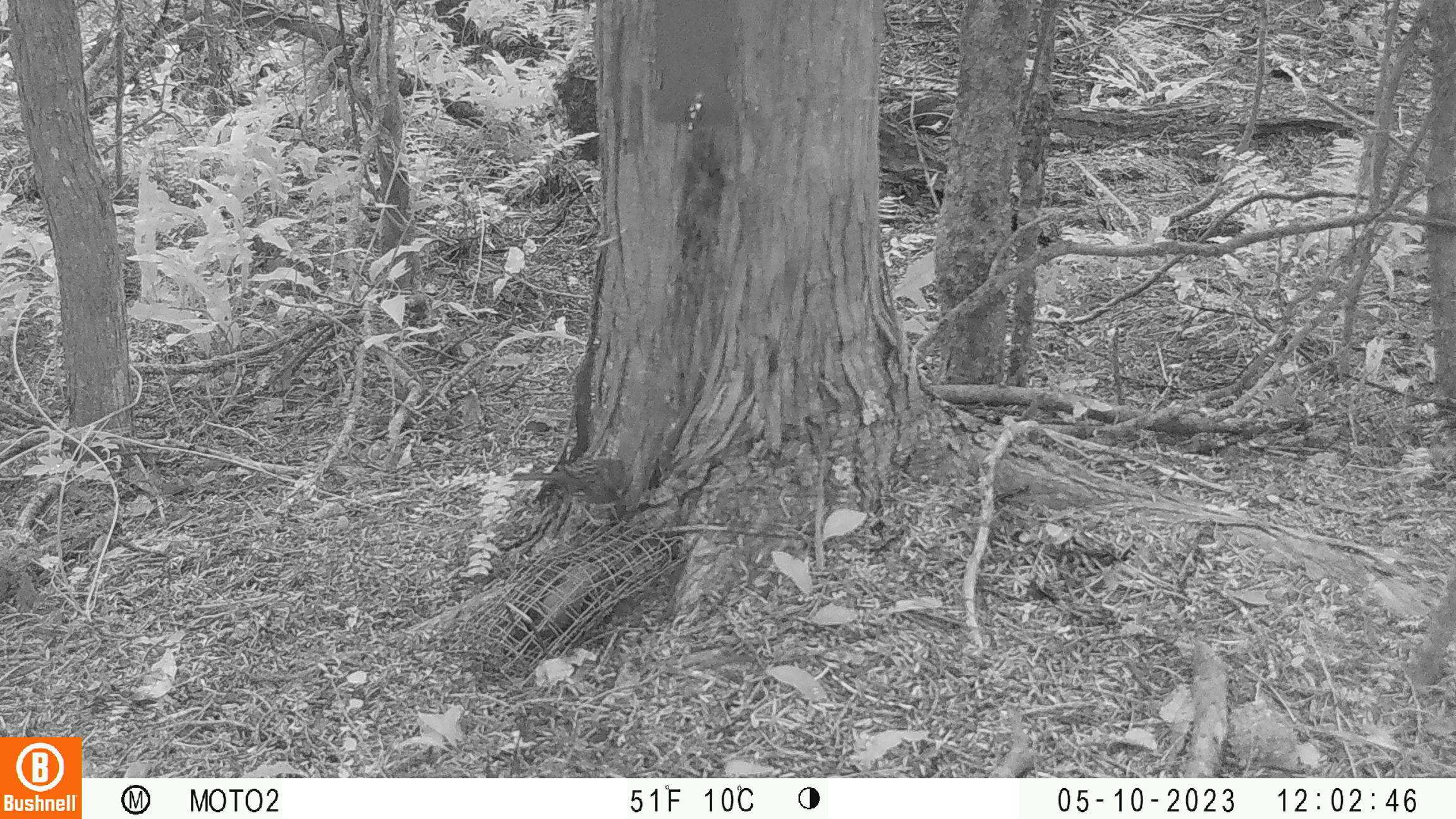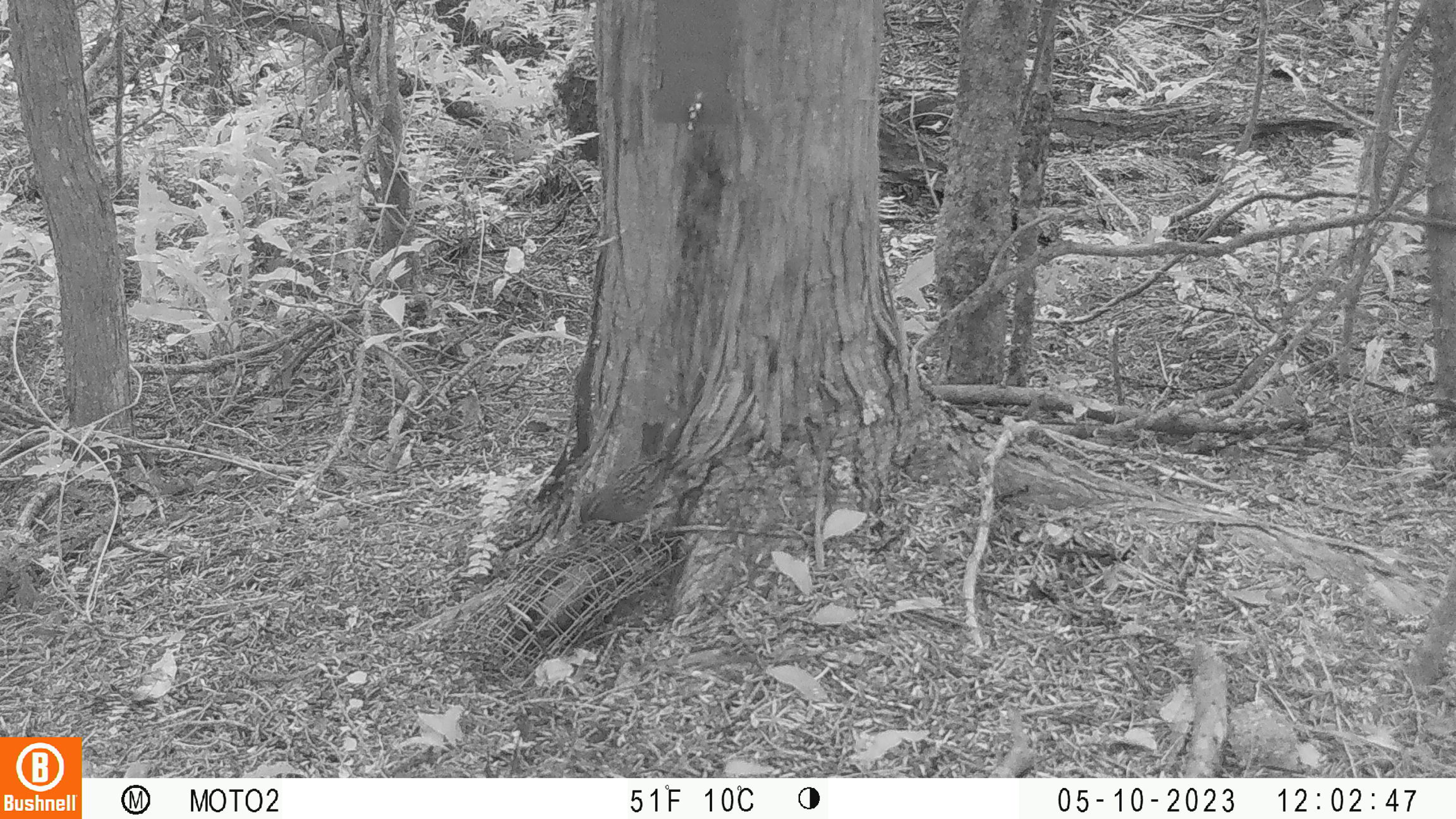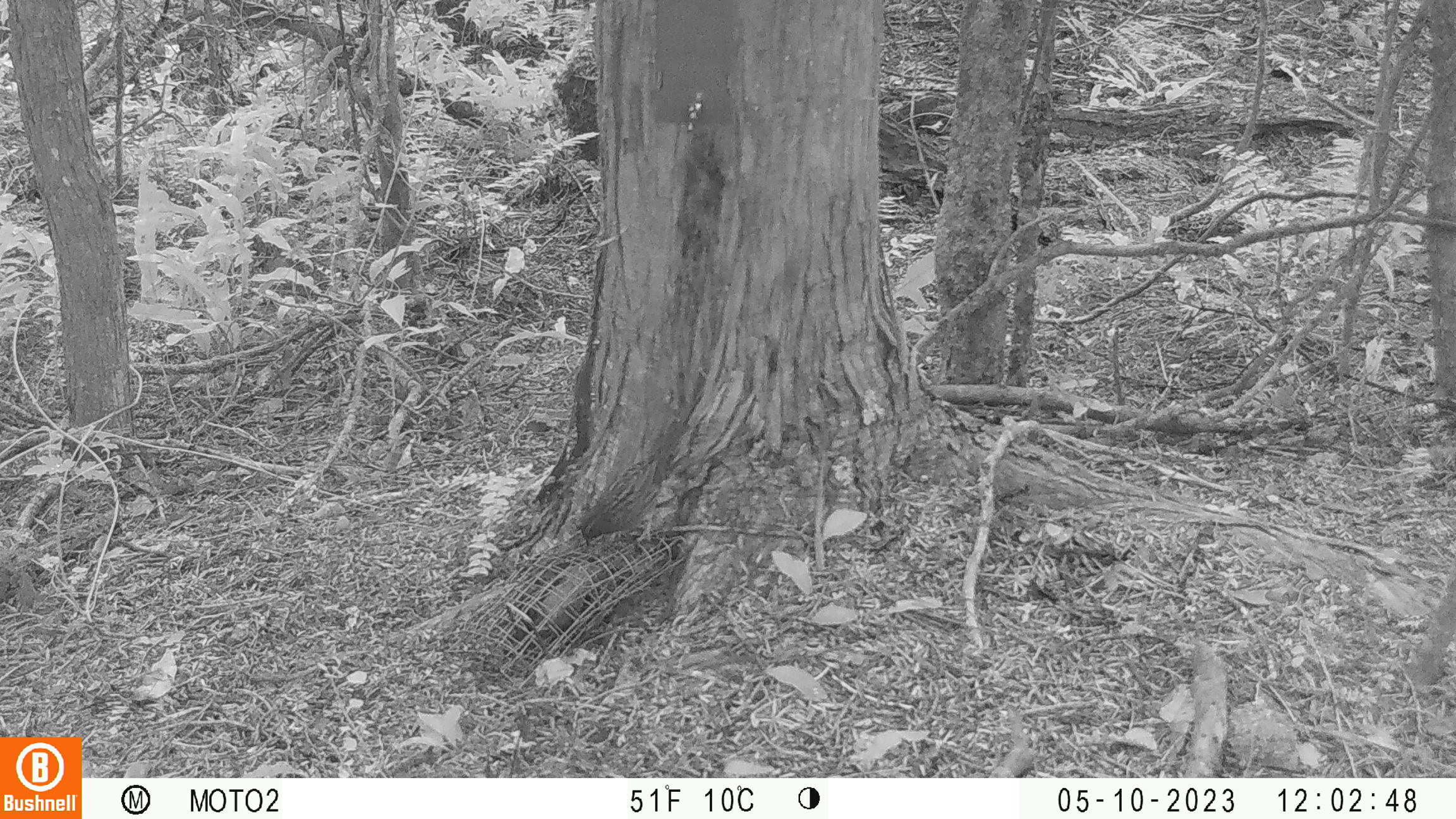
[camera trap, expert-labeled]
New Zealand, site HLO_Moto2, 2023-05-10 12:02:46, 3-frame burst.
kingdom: Animalia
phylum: Chordata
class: Aves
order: Passeriformes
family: Prunellidae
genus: Prunella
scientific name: Prunella modularis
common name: dunnock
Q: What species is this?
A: Dunnock (Prunella modularis).